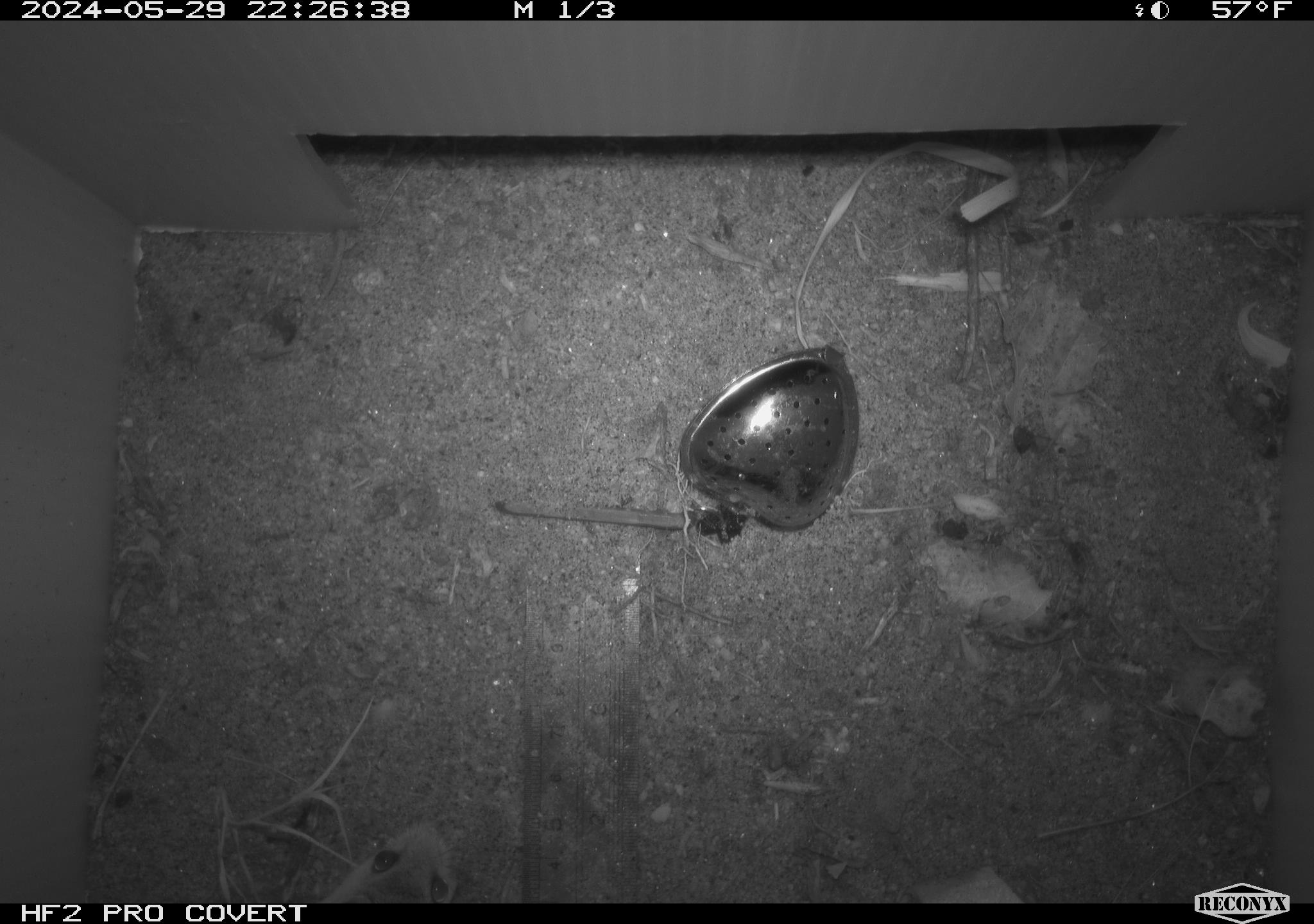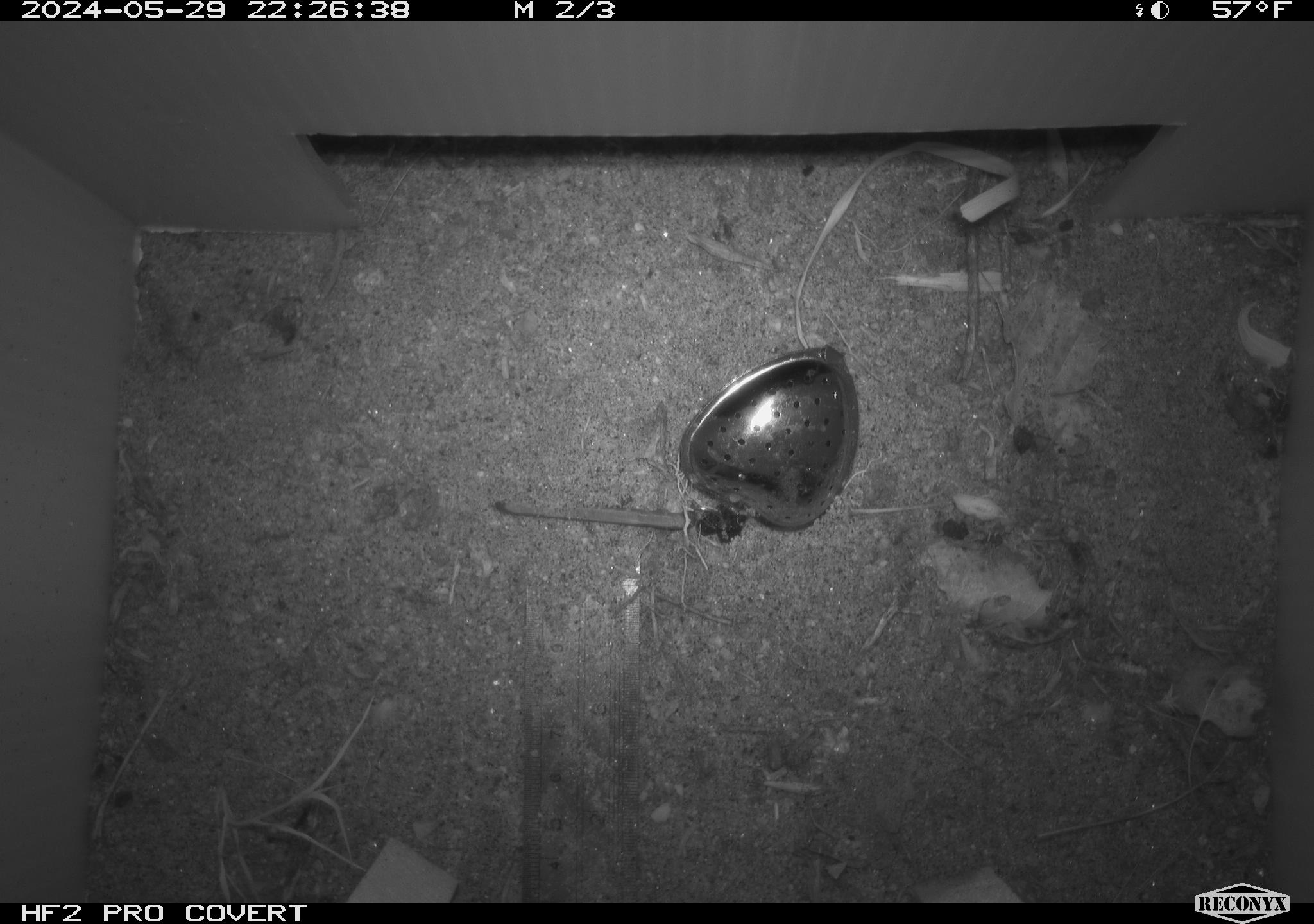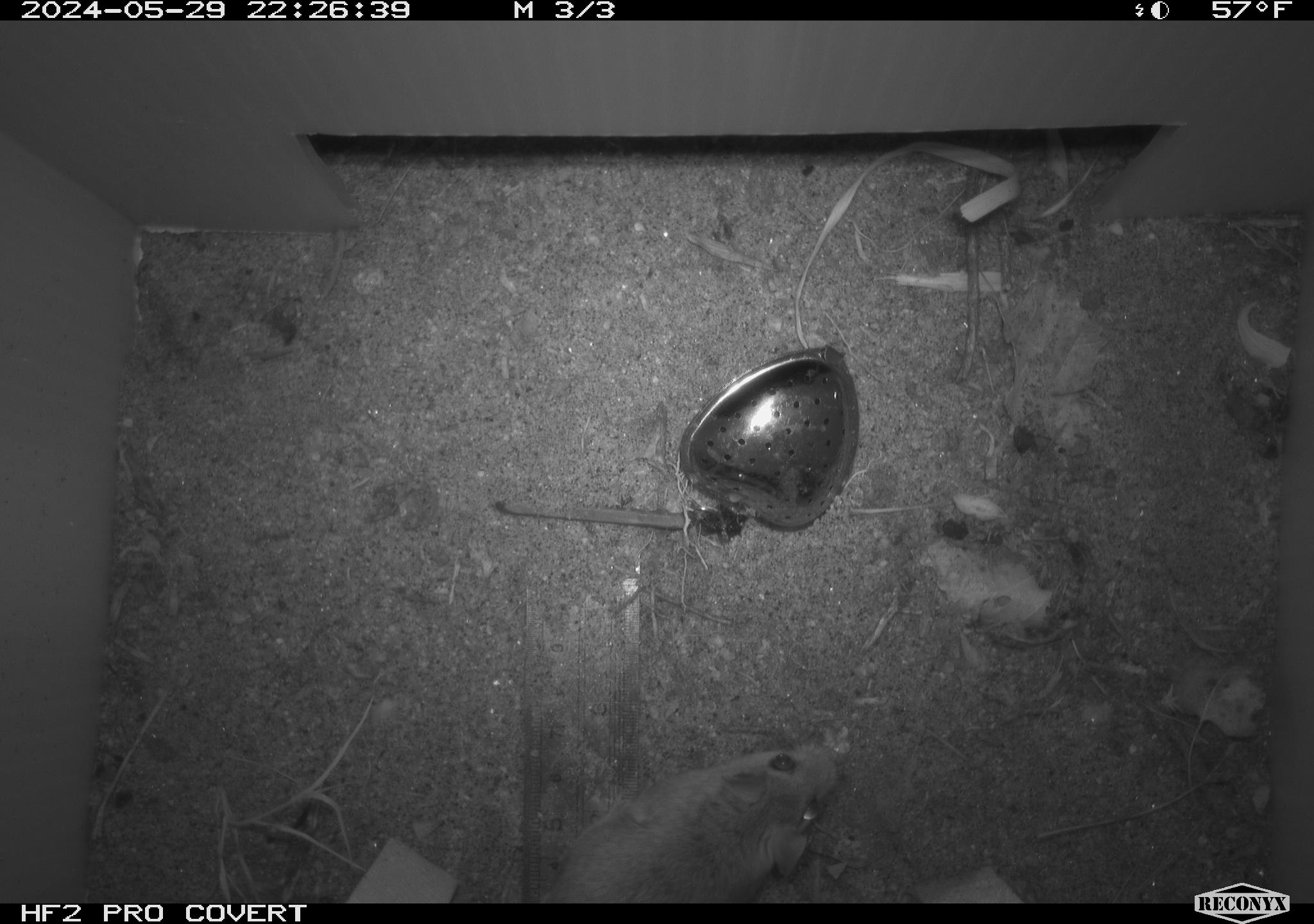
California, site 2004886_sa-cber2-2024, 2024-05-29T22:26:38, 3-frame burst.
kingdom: Animalia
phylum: Chordata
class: Mammalia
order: Rodentia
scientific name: Rodentia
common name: mouse species